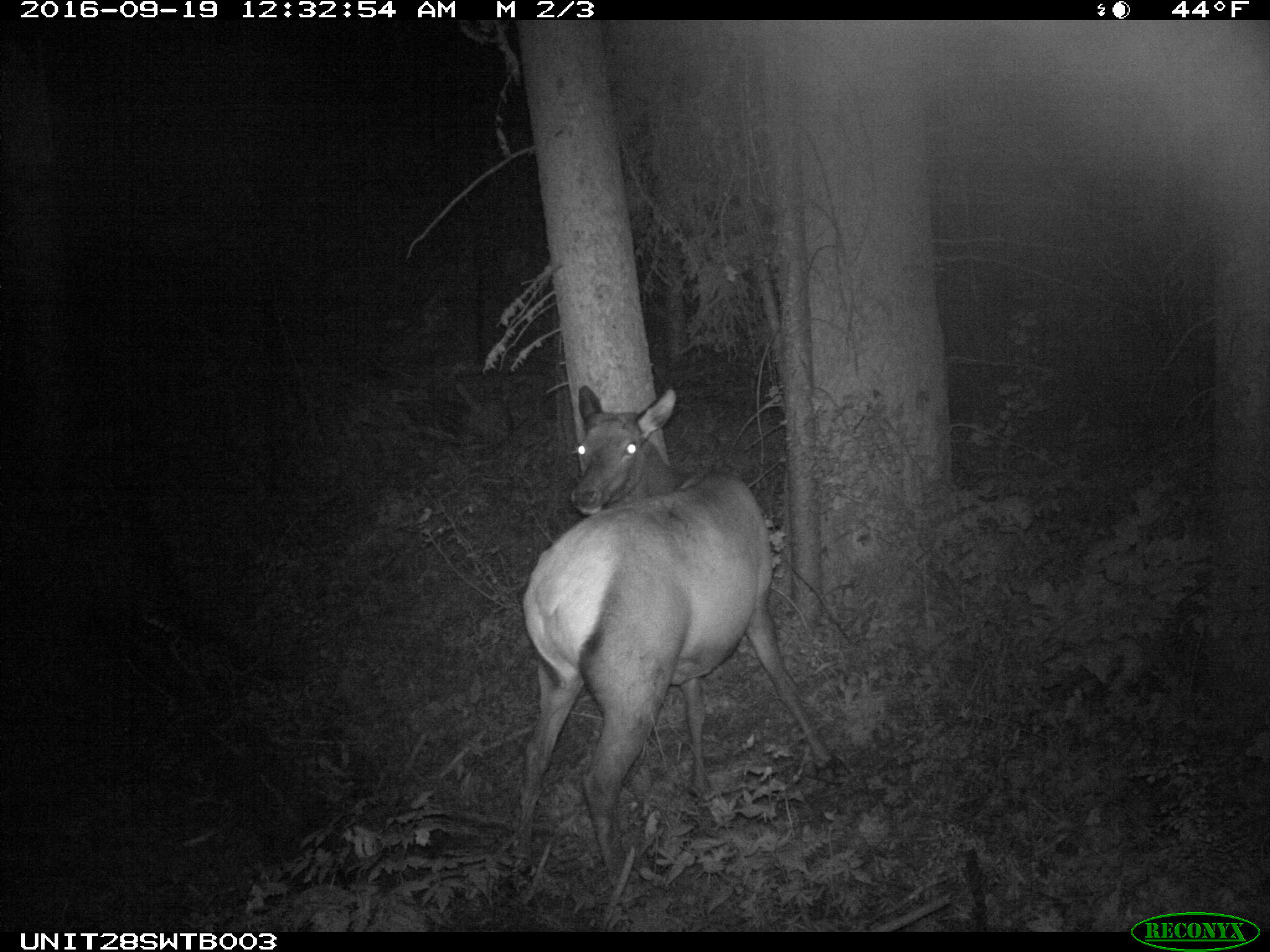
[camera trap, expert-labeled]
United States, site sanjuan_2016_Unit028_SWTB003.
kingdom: Animalia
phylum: Chordata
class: Mammalia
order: Artiodactyla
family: Cervidae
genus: Cervus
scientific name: Cervus elaphus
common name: red deer